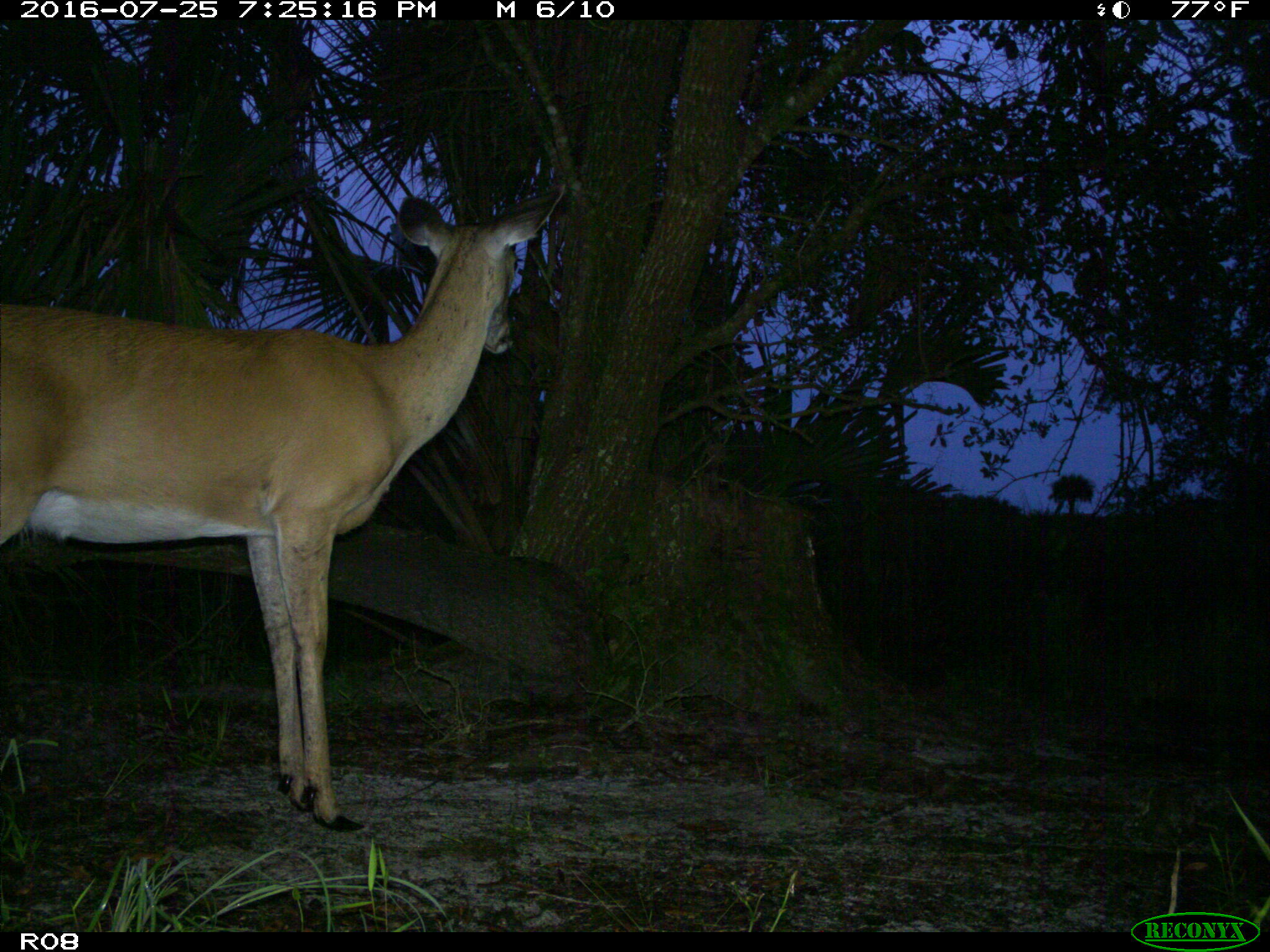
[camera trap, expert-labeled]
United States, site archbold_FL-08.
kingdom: Animalia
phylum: Chordata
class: Mammalia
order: Artiodactyla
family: Cervidae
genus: Odocoileus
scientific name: Odocoileus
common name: deer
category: unidentified deer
Unidentified deer (deer) (Odocoileus).